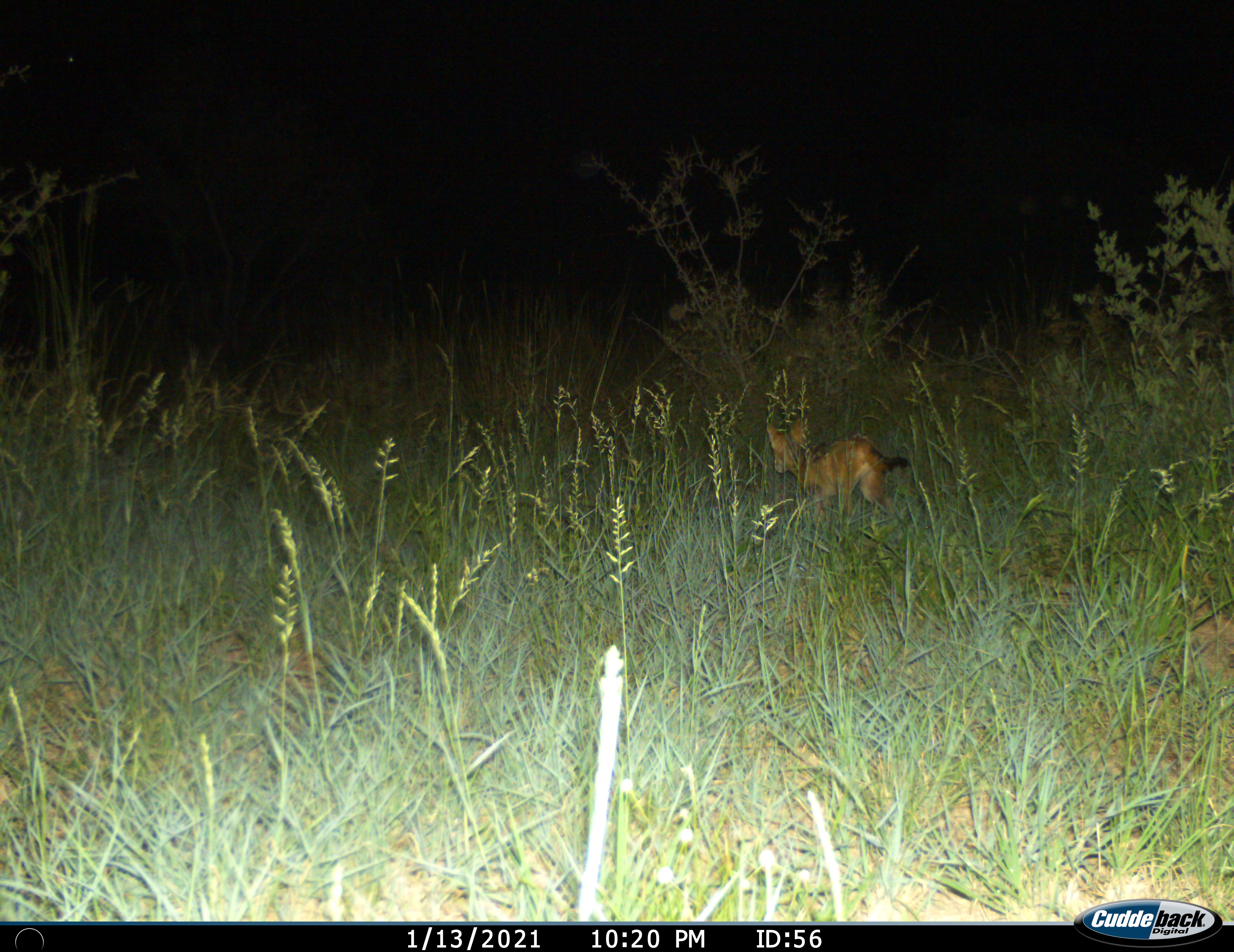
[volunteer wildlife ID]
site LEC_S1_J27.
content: unidentified animal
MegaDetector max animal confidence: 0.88